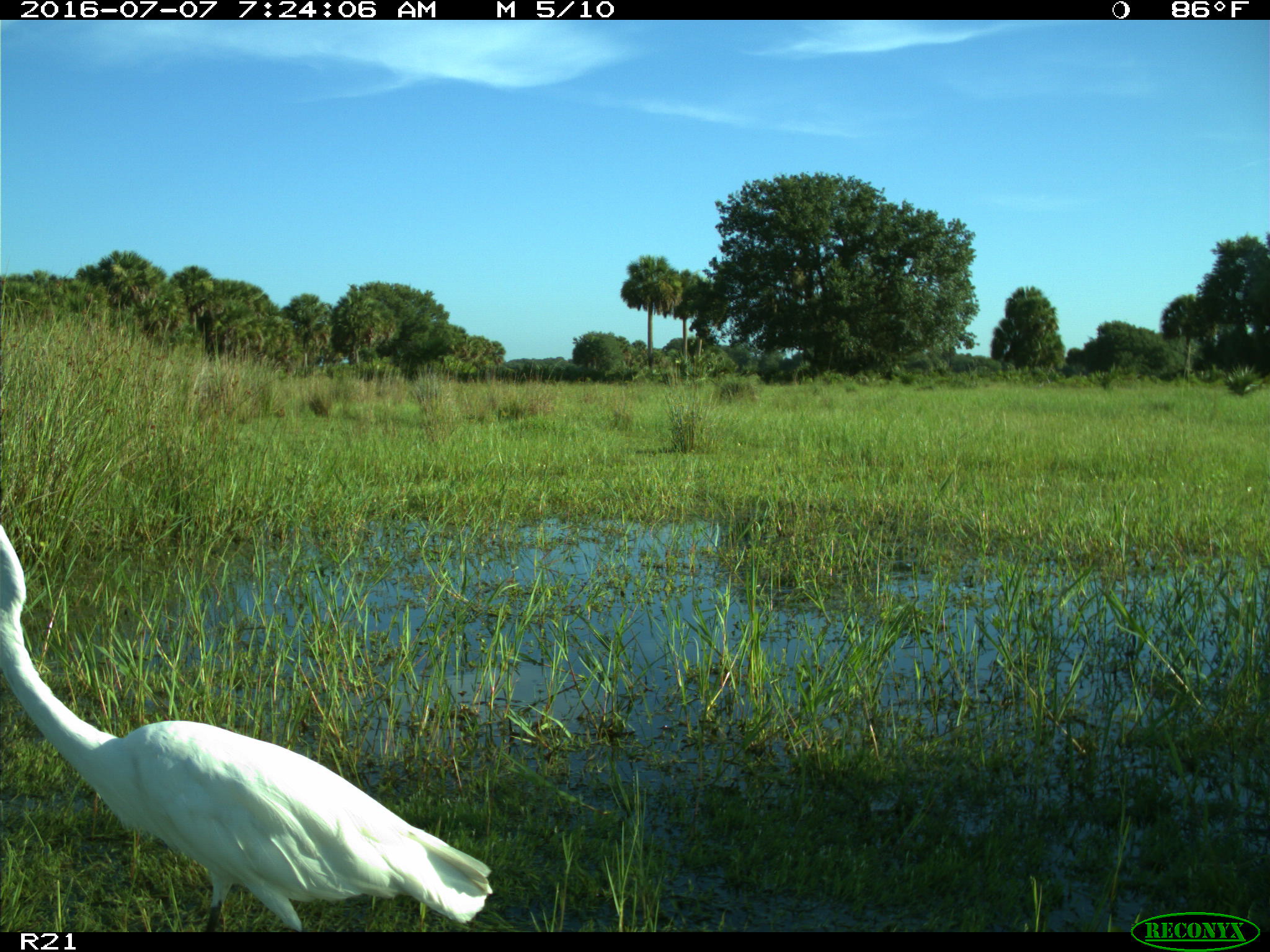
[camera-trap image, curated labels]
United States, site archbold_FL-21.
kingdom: Animalia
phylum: Chordata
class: Aves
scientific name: Aves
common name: birds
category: unidentified bird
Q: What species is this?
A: Unidentified bird (birds) (Aves).